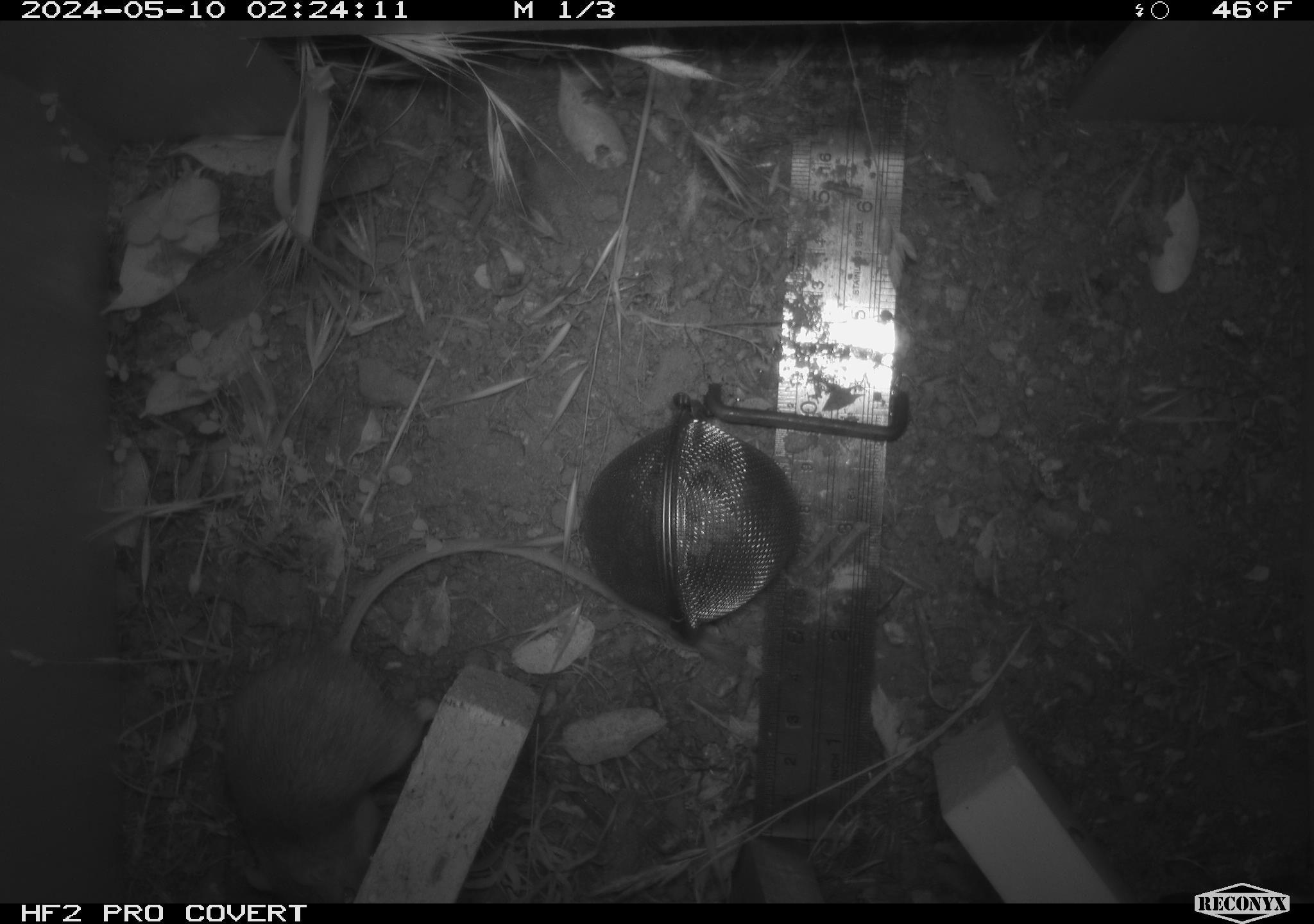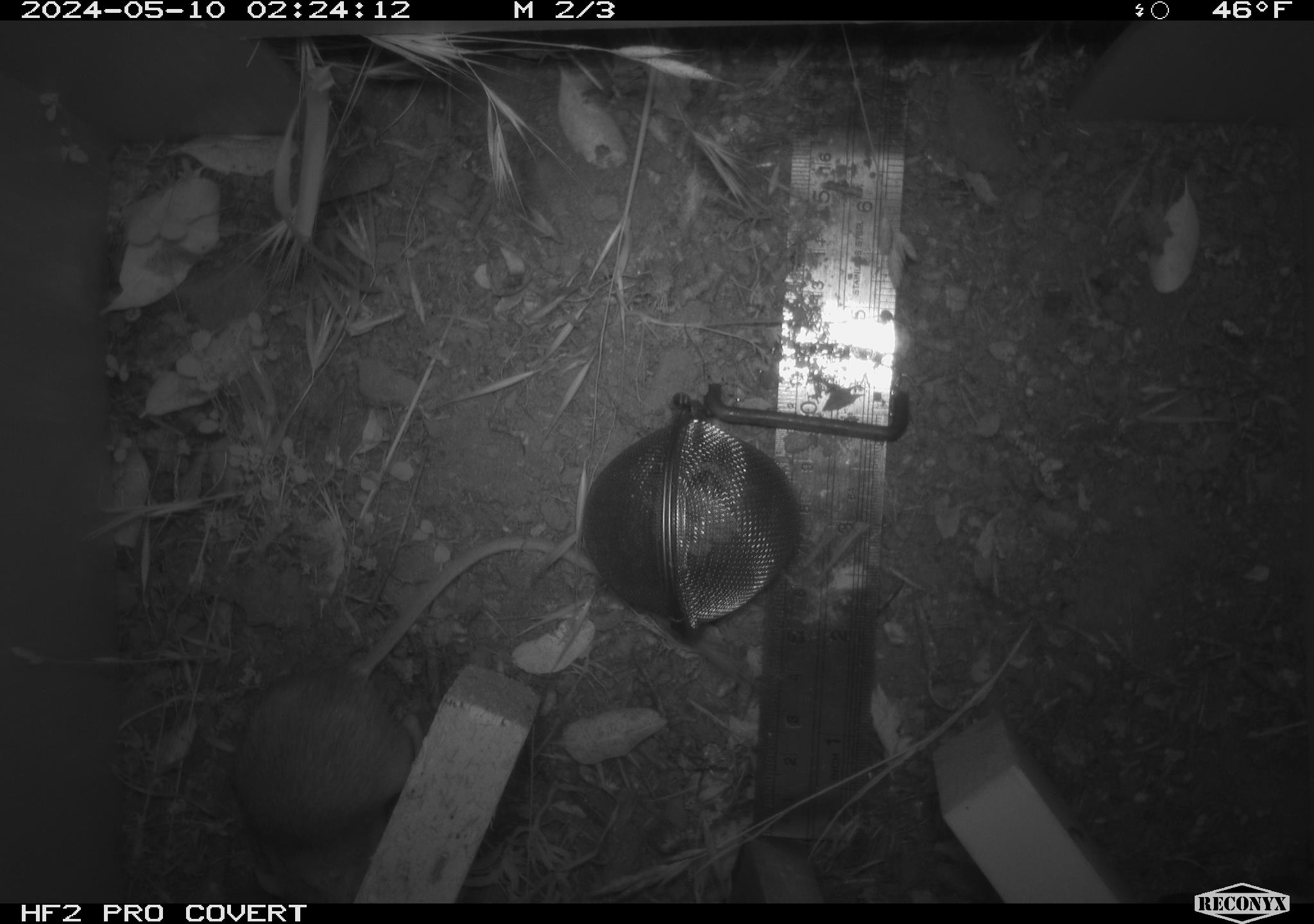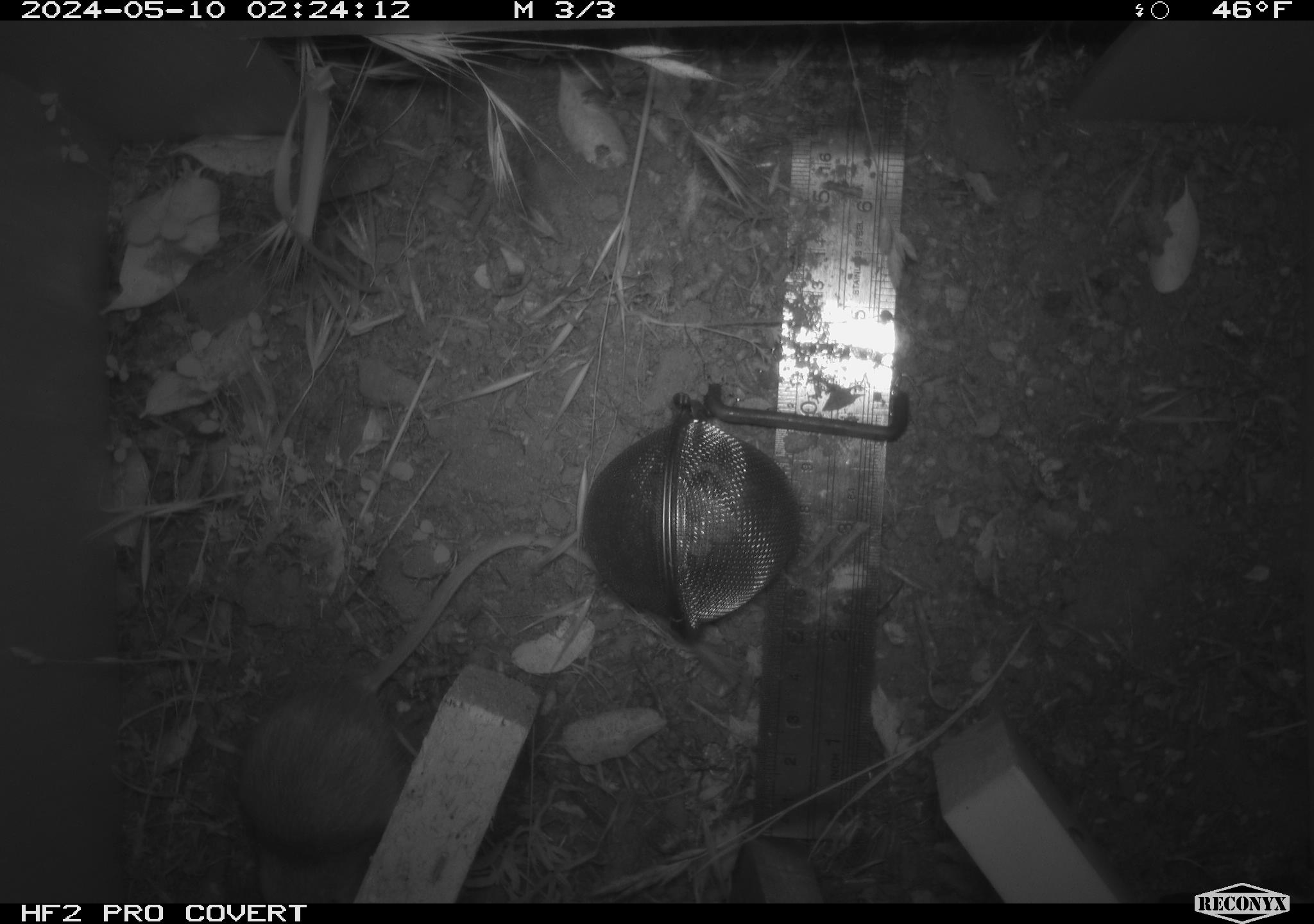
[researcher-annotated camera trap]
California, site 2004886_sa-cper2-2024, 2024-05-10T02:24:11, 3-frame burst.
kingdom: Animalia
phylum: Chordata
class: Mammalia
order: Rodentia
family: Heteromyidae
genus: Dipodomys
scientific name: Dipodomys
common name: kangaroo rats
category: dipodomys species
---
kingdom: Animalia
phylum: Chordata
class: Mammalia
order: Rodentia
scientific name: Rodentia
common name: rodent